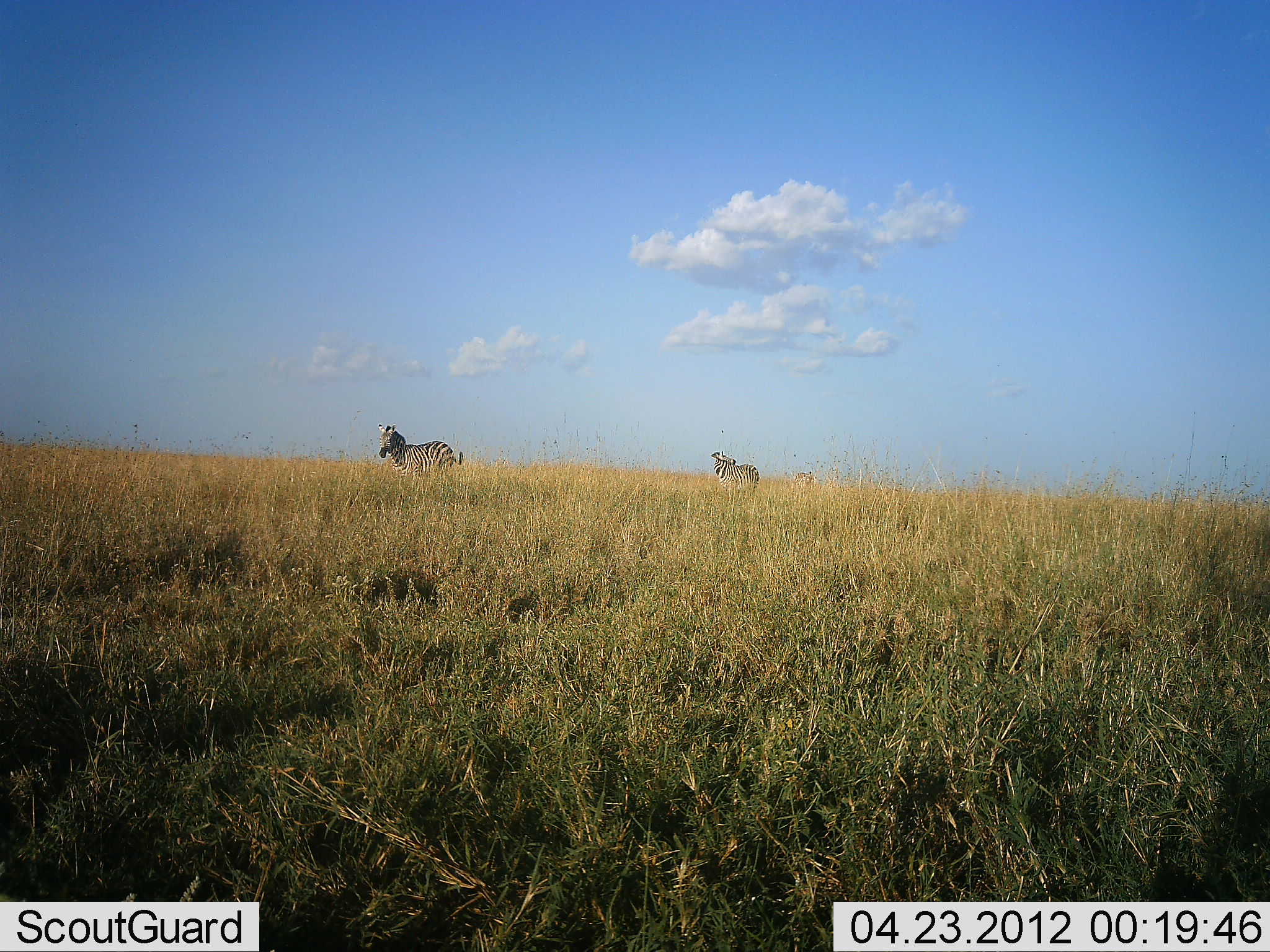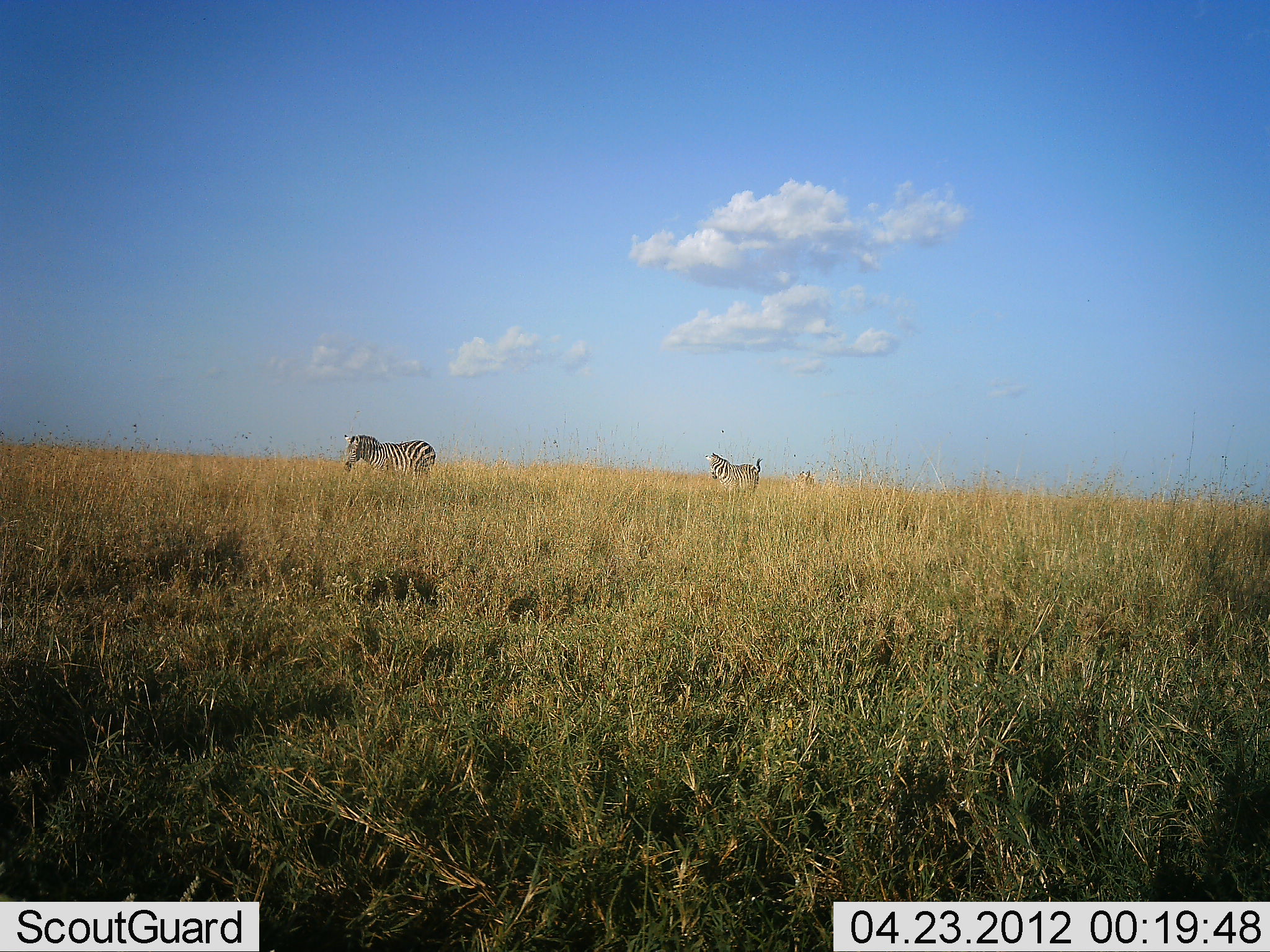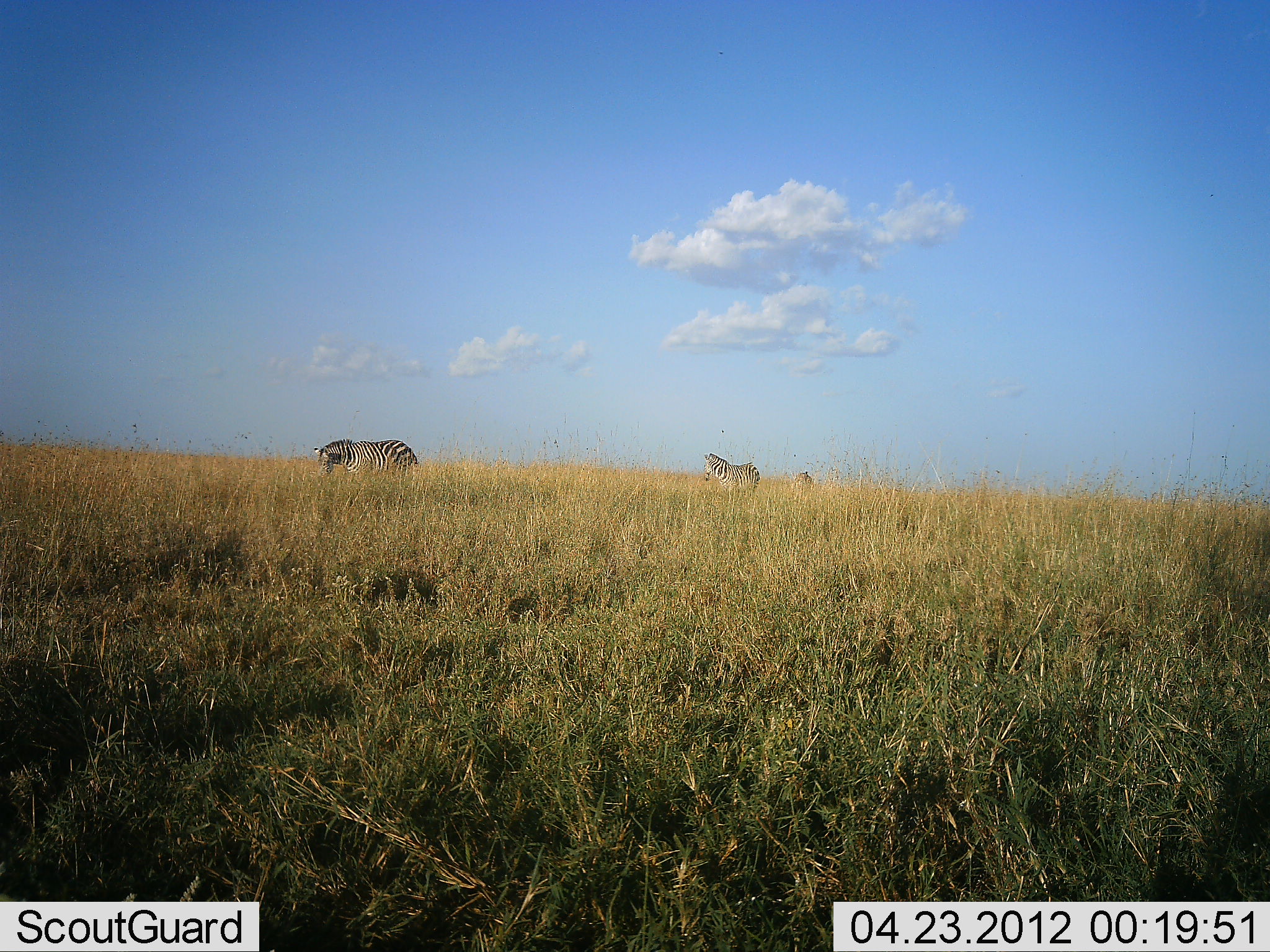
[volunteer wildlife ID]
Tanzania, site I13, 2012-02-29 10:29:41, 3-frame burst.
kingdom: Animalia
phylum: Chordata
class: Mammalia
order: Perissodactyla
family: Equidae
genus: Equus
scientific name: Equus quagga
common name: plains zebra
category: zebra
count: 3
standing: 40%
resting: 0%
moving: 56%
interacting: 0%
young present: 4%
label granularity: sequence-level